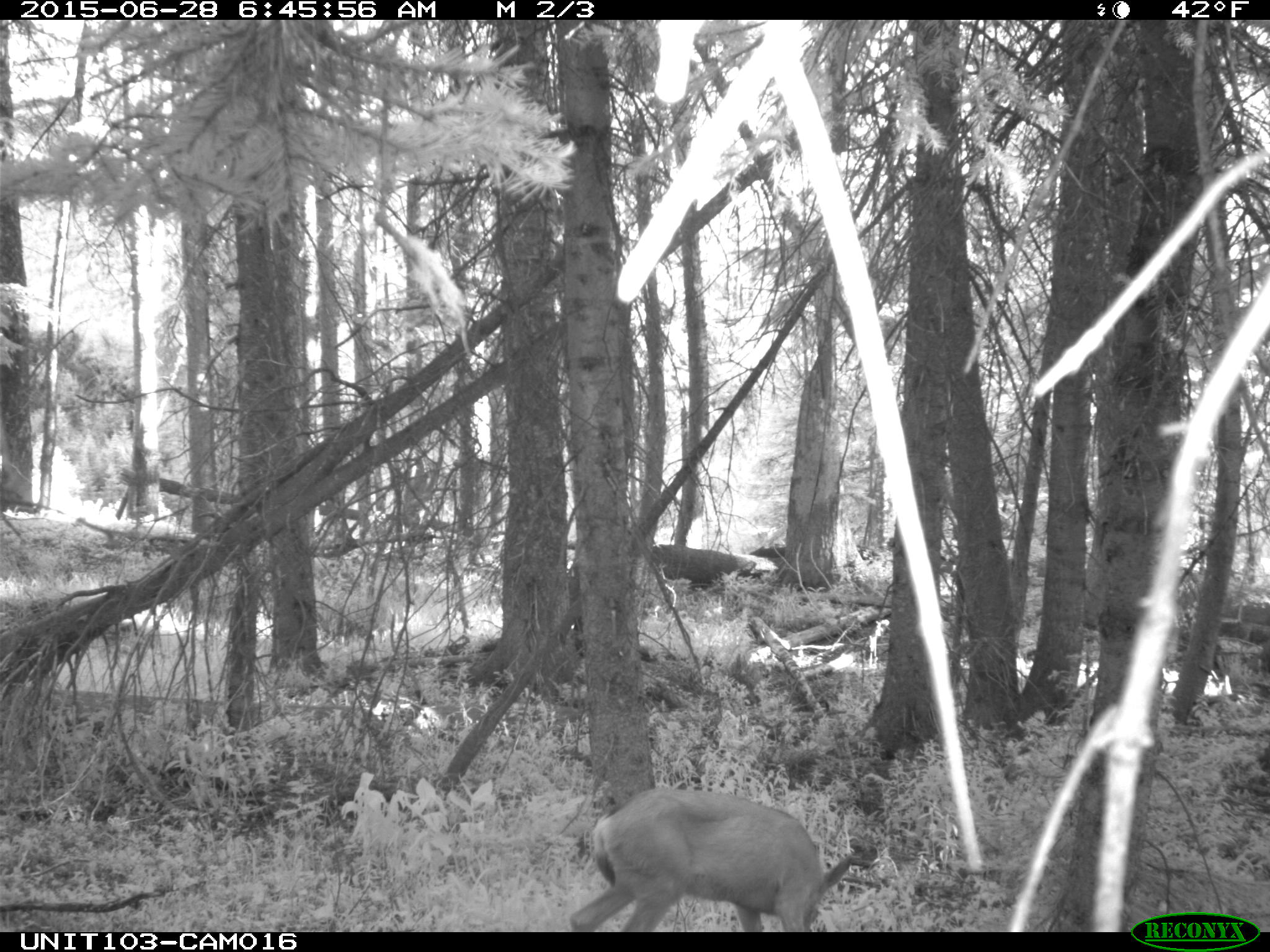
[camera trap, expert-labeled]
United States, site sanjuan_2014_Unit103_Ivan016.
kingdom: Animalia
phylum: Chordata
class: Mammalia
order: Artiodactyla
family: Cervidae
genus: Odocoileus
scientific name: Odocoileus hemionus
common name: mule deer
Odocoileus hemionus (mule deer).